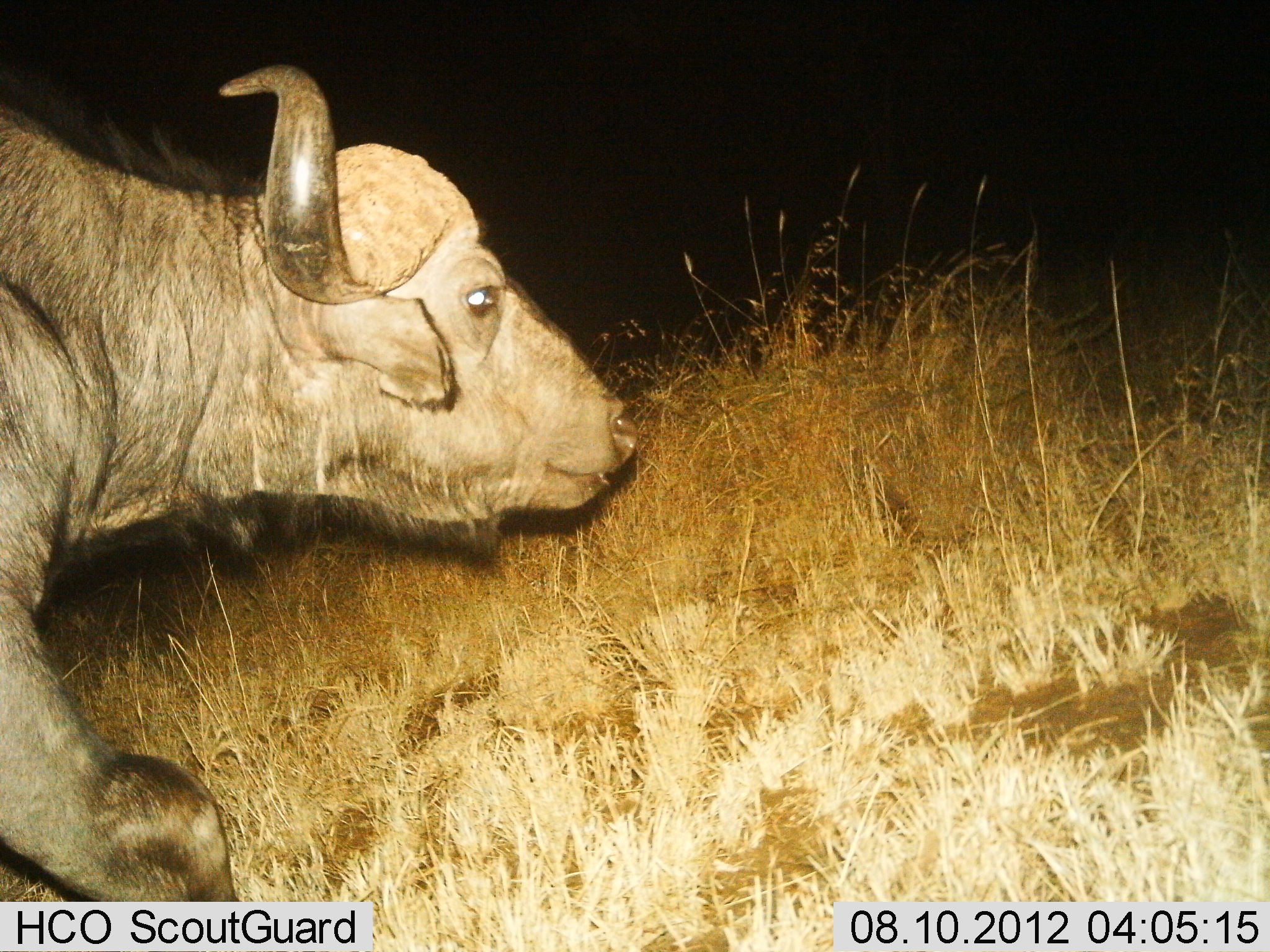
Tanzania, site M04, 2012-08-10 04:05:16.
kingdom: Animalia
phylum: Chordata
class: Mammalia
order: Artiodactyla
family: Bovidae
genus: Syncerus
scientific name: Syncerus caffer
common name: cape buffalo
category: buffalo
Buffalo (cape buffalo) (Syncerus caffer), count 1. Behavior (volunteer vote fractions): standing 40%, resting 0%, moving 70%, interacting 0%. Young present (vote fraction): 0%. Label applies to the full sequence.